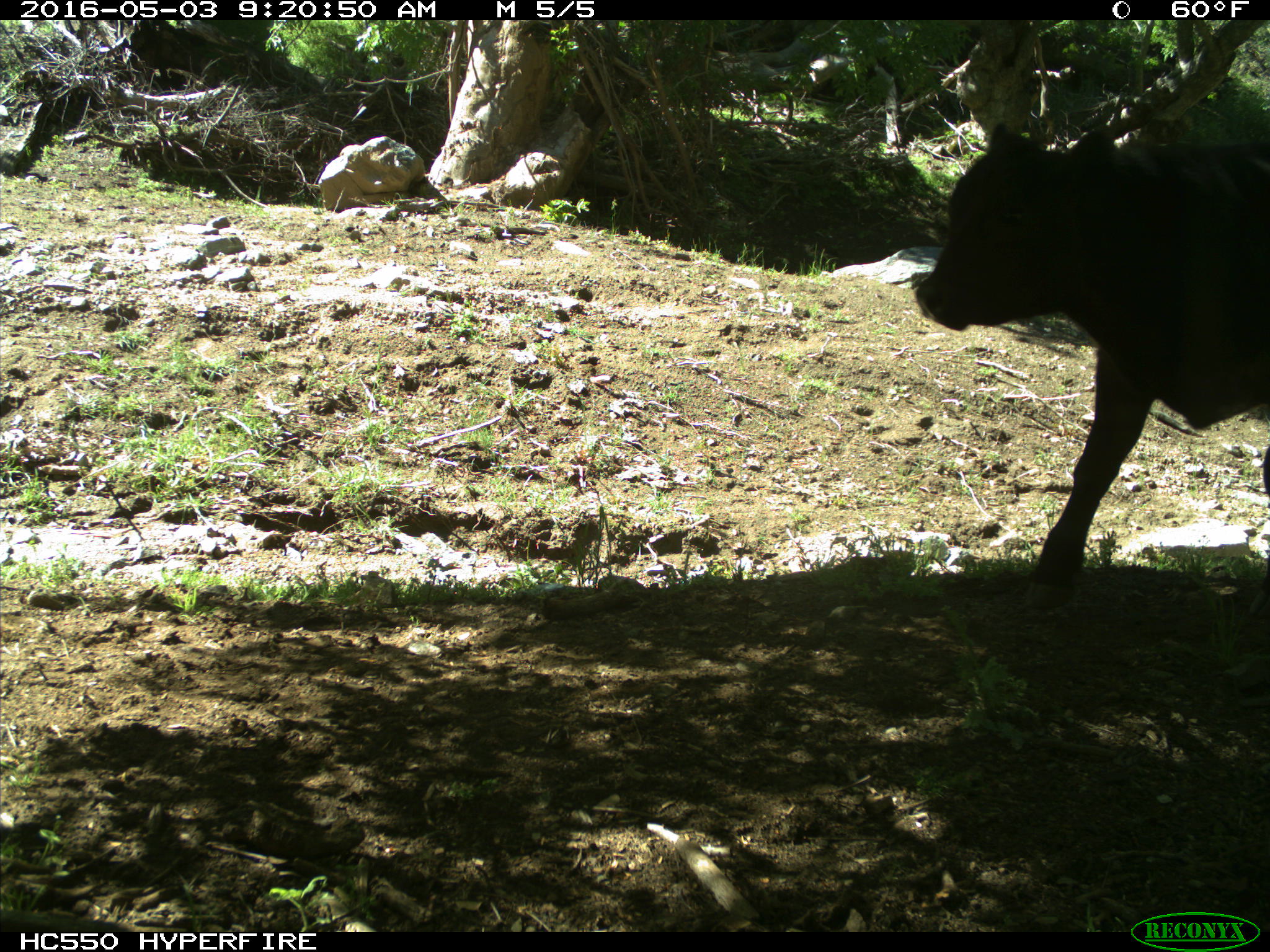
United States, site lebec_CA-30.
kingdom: Animalia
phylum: Chordata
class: Mammalia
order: Artiodactyla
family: Bovidae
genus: Bos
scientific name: Bos taurus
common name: domestic cow